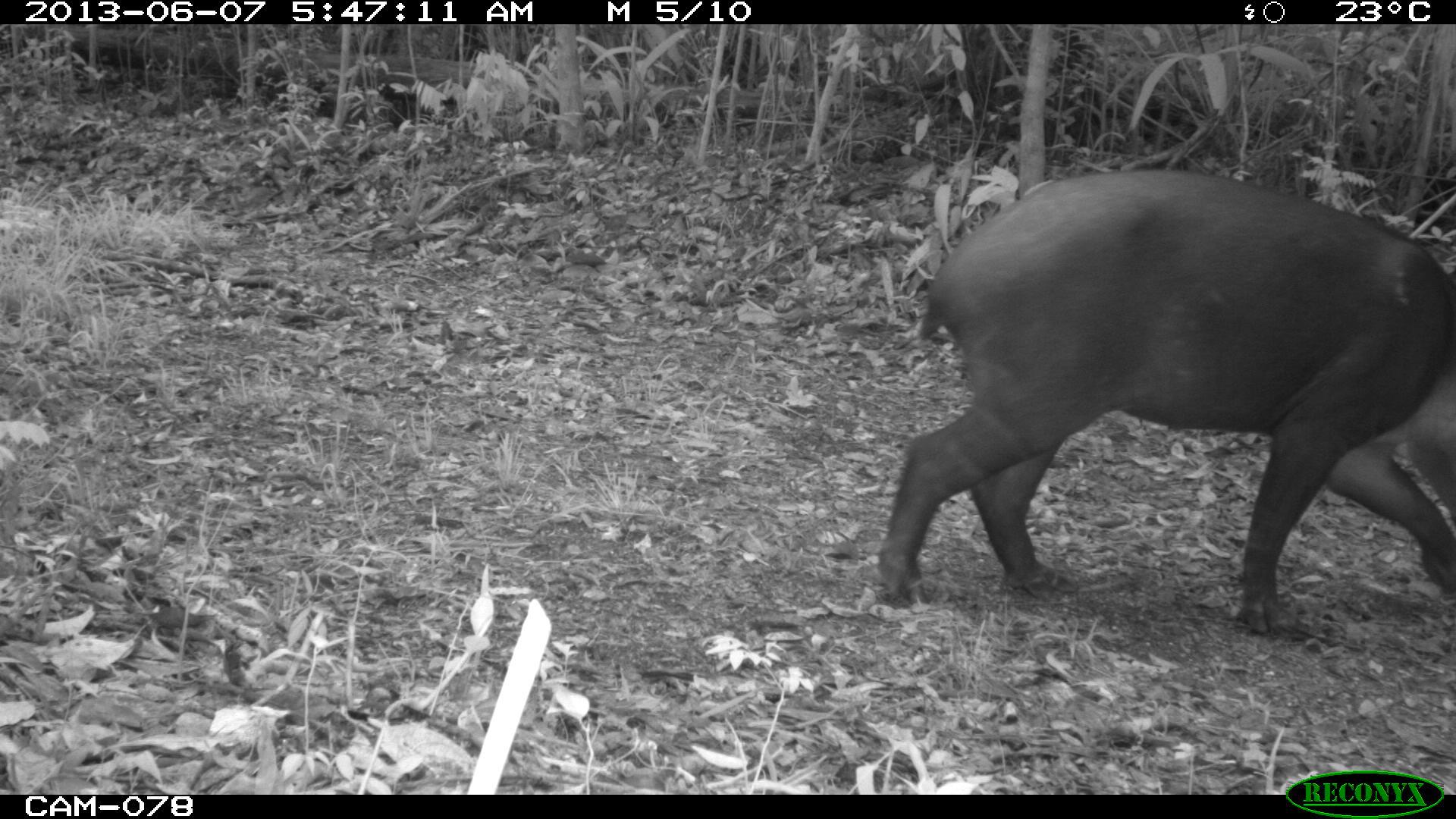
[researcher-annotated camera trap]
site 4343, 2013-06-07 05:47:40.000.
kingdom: Animalia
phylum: Chordata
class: Mammalia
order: Perissodactyla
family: Tapiridae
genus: Tapirus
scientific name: Tapirus bairdii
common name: baird's tapir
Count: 1.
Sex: male.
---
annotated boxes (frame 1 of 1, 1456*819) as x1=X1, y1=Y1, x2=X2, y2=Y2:
tapirus bairdii: x1=870, y1=163, x2=1455, y2=636